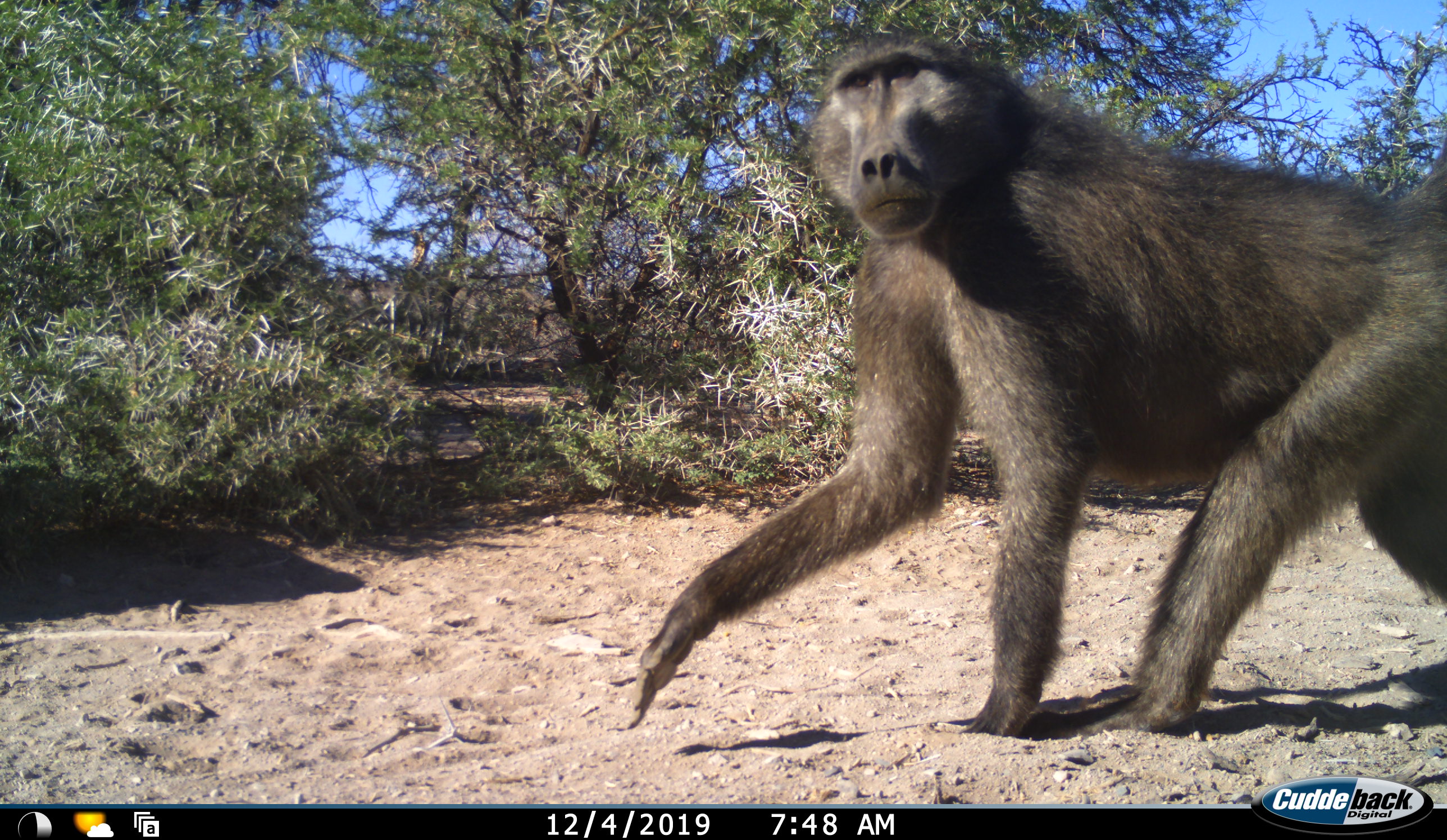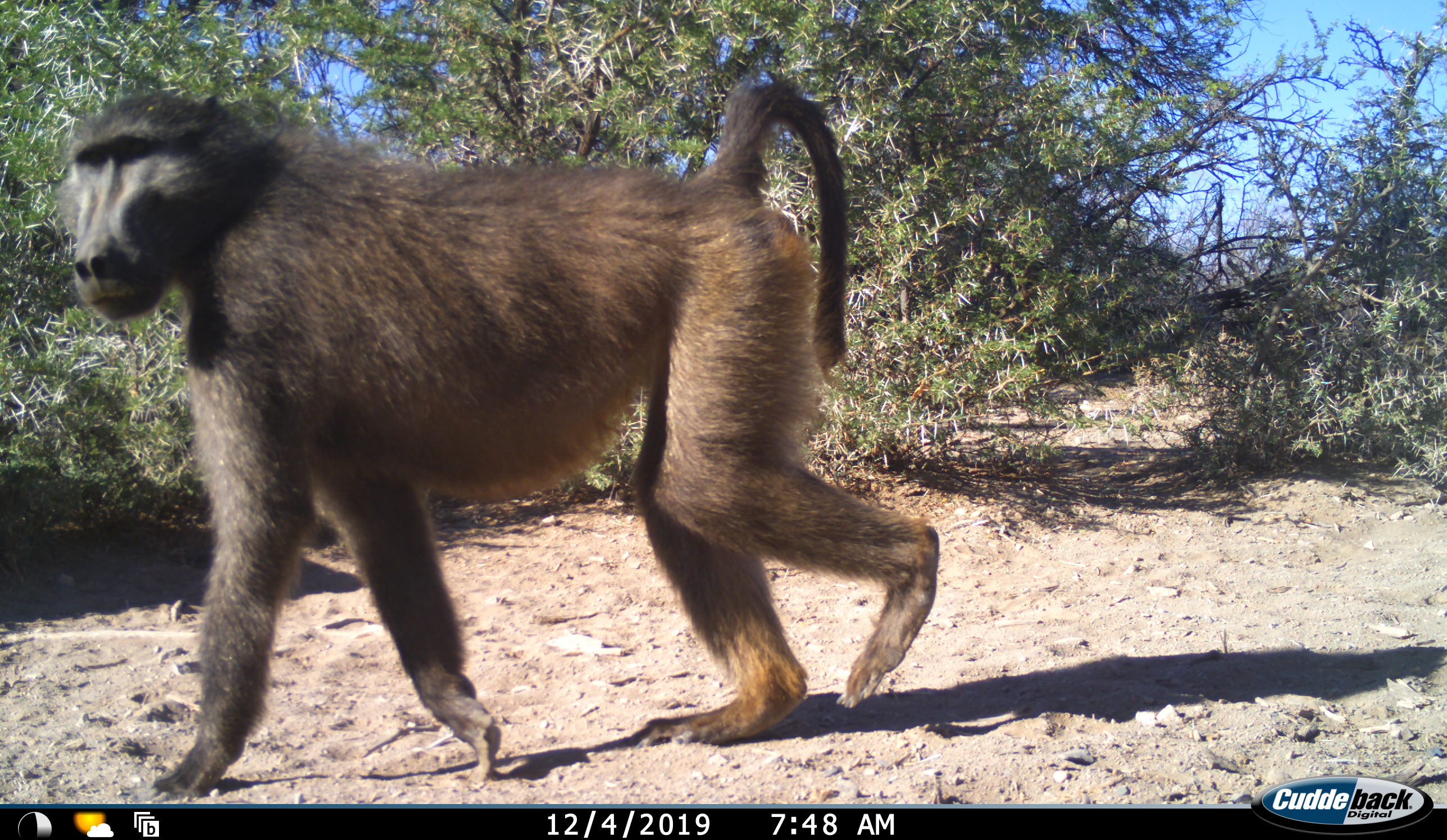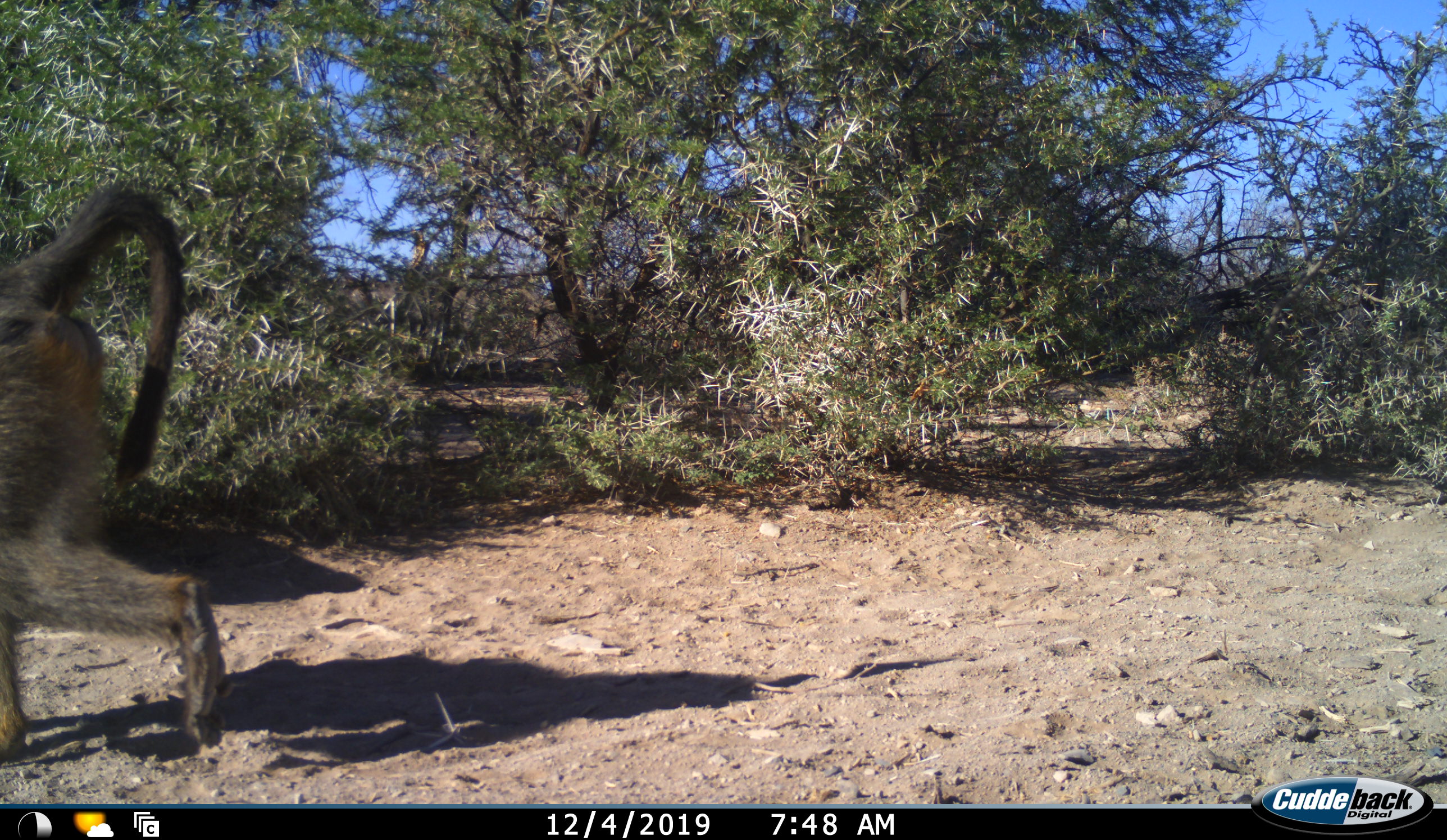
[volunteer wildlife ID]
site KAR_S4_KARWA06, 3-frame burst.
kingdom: Animalia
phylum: Chordata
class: Mammalia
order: Primates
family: Cercopithecidae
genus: Papio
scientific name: Papio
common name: baboon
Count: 1.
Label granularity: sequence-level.